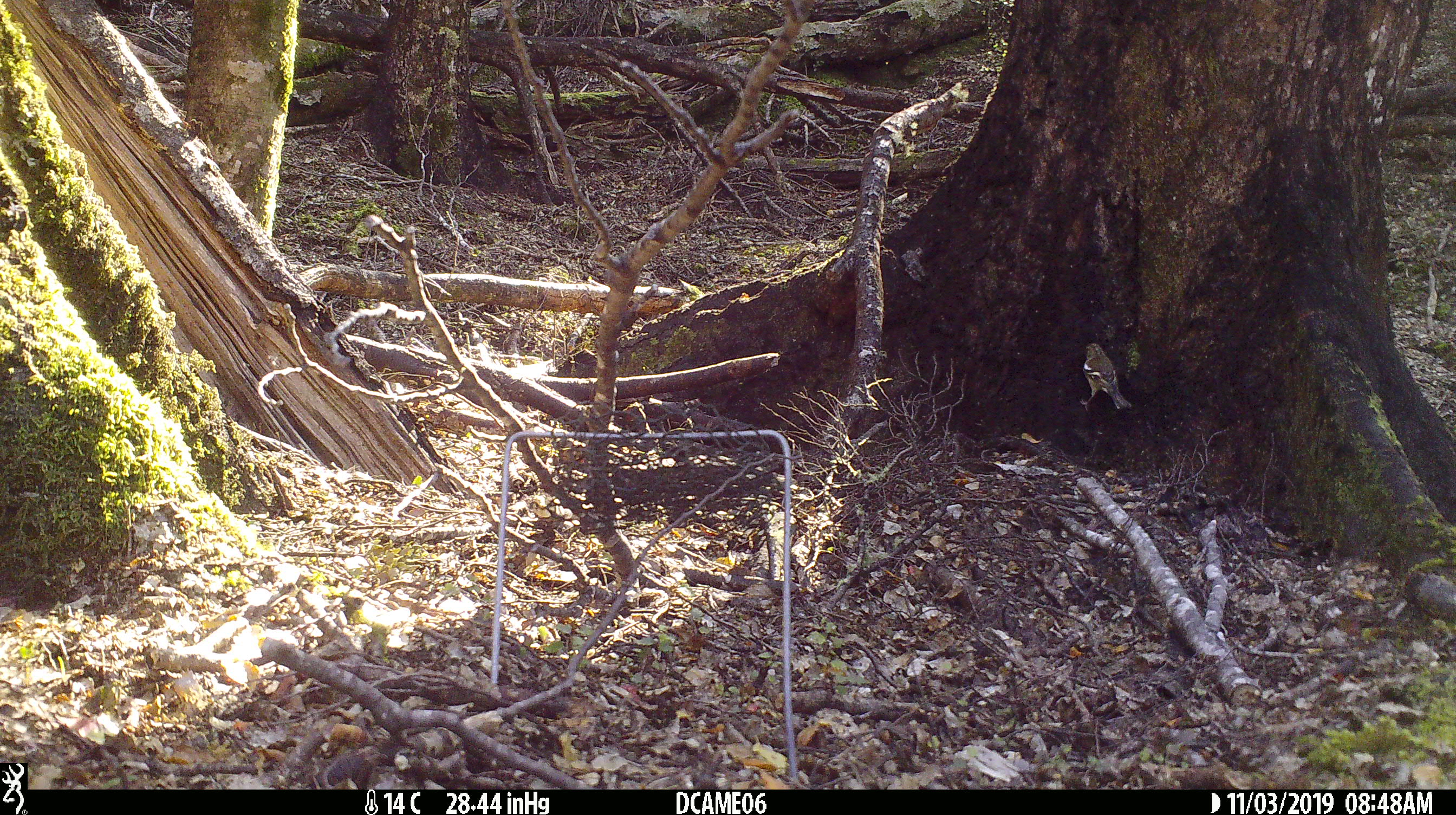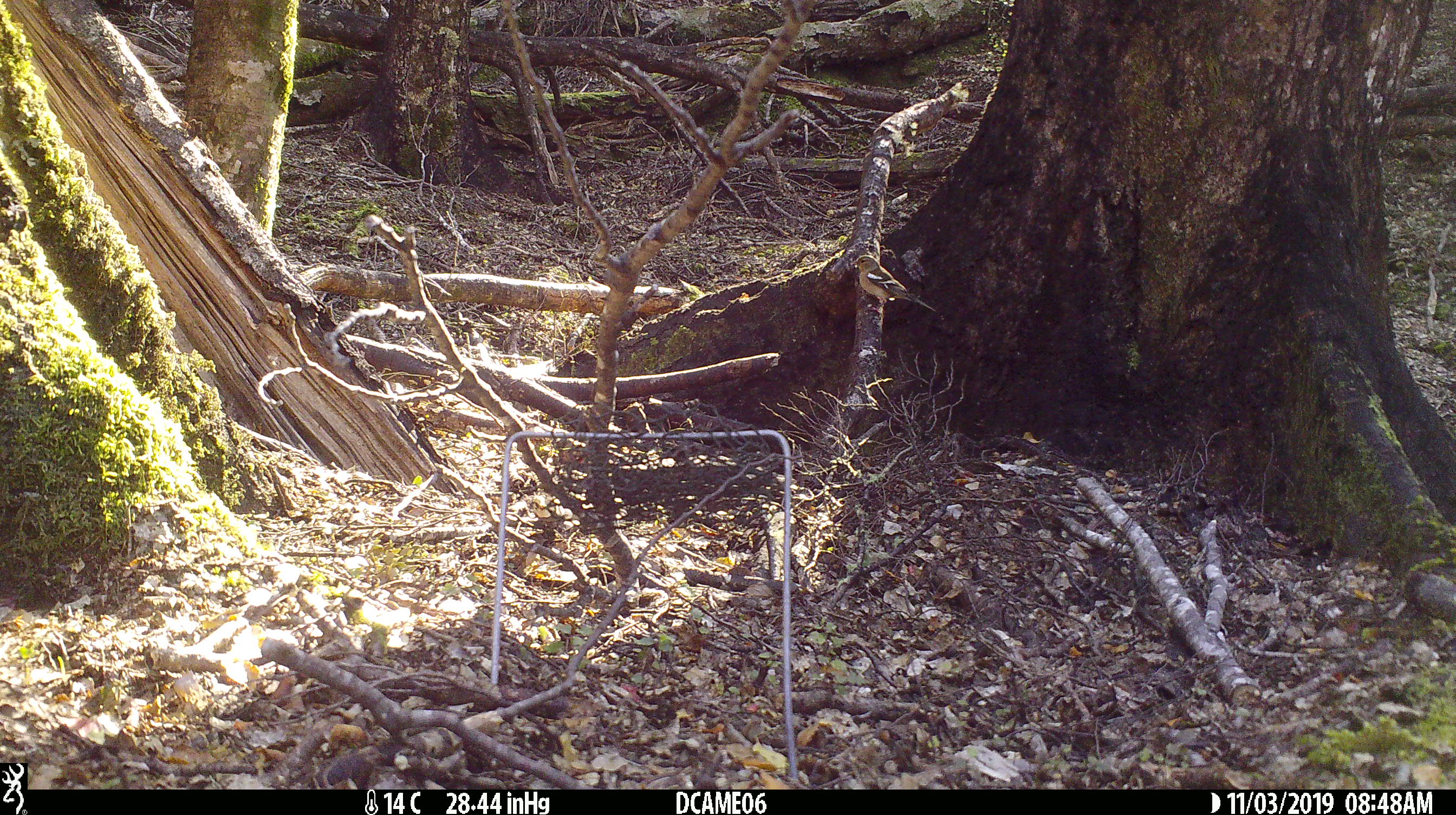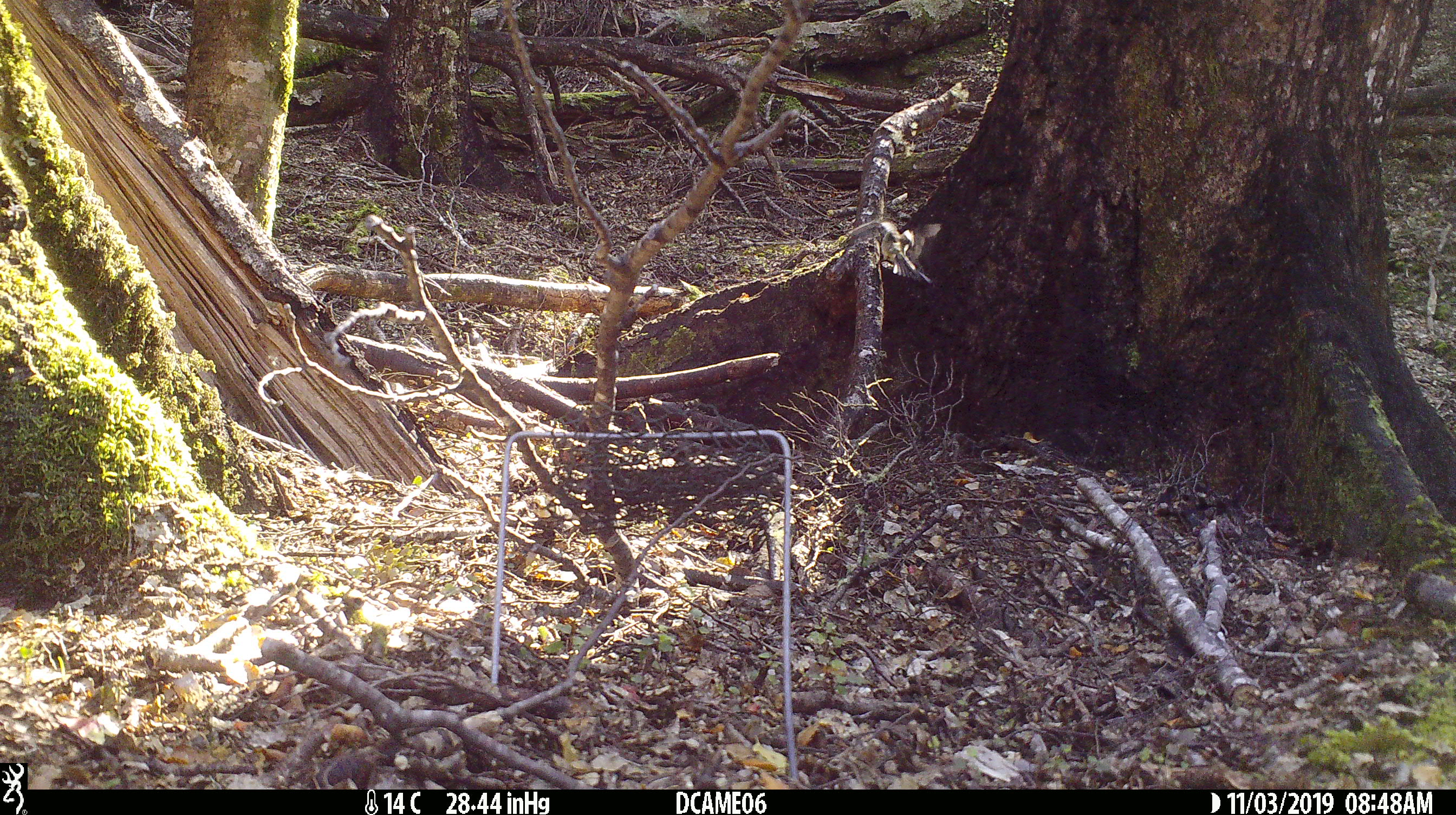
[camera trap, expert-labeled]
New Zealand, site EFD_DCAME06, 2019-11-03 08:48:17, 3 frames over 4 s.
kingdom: Animalia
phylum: Chordata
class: Aves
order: Passeriformes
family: Fringillidae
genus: Fringilla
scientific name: Fringilla coelebs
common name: common chaffinch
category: chaffinch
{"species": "chaffinch (common chaffinch) (Fringilla coelebs)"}